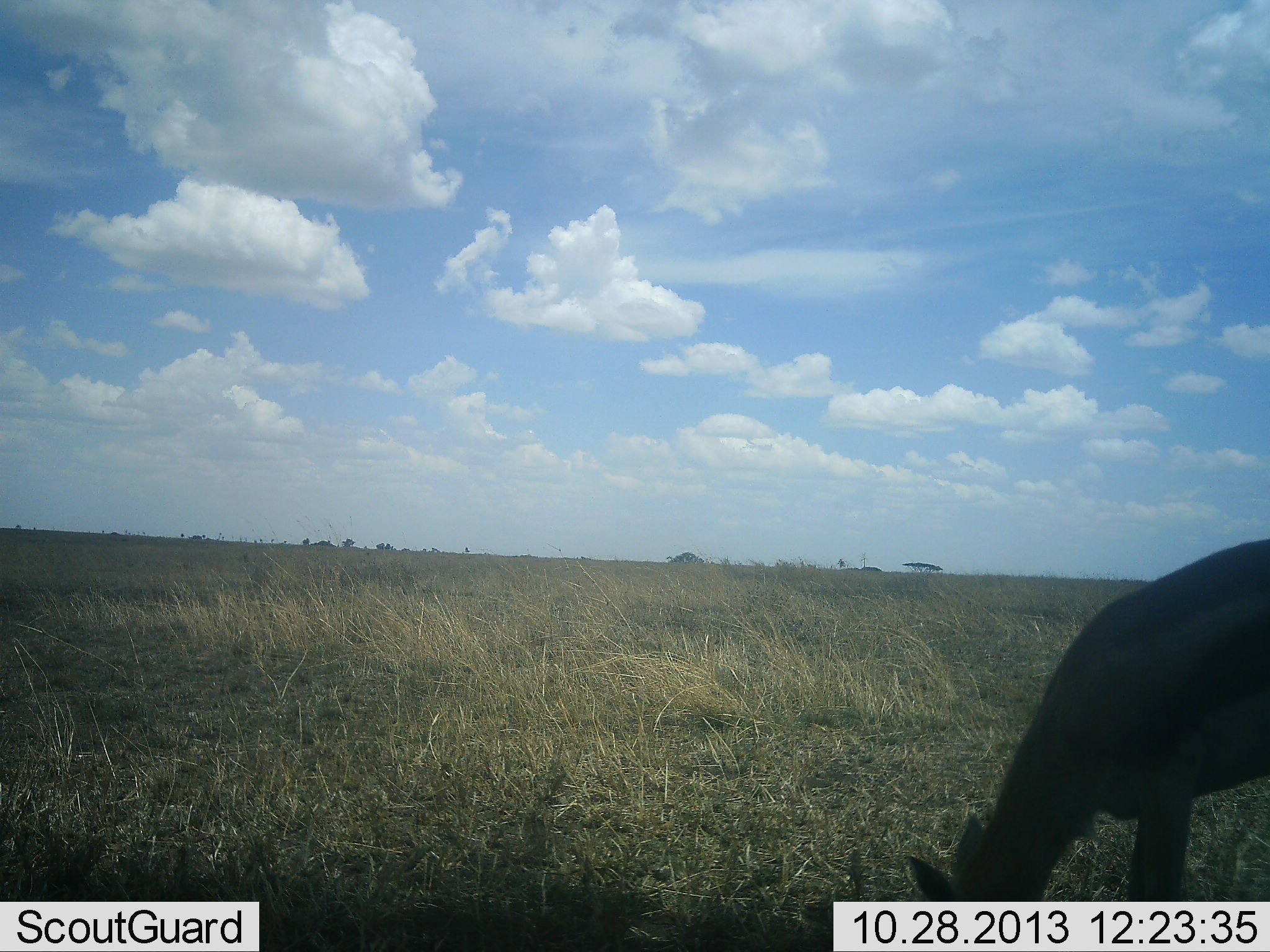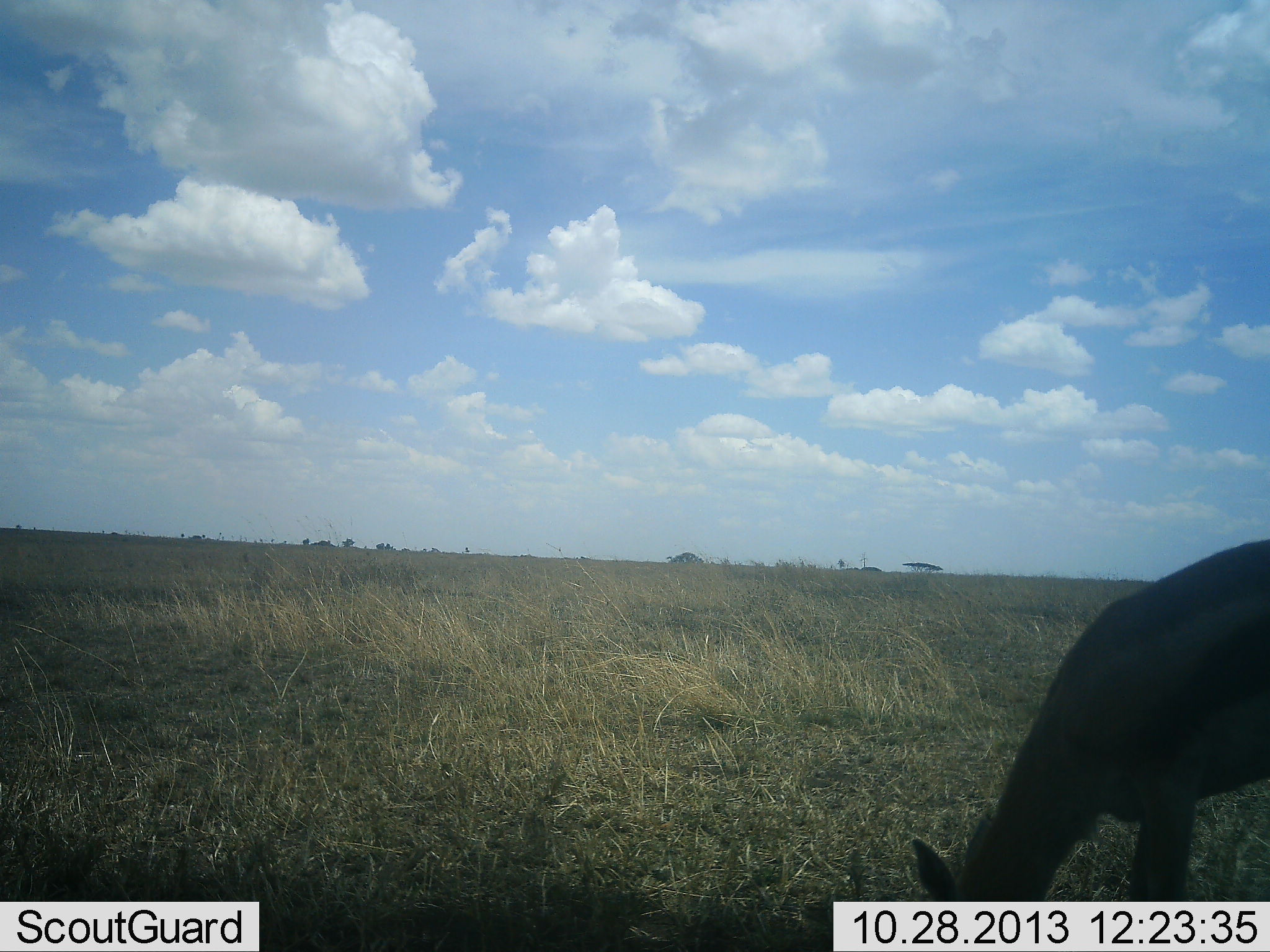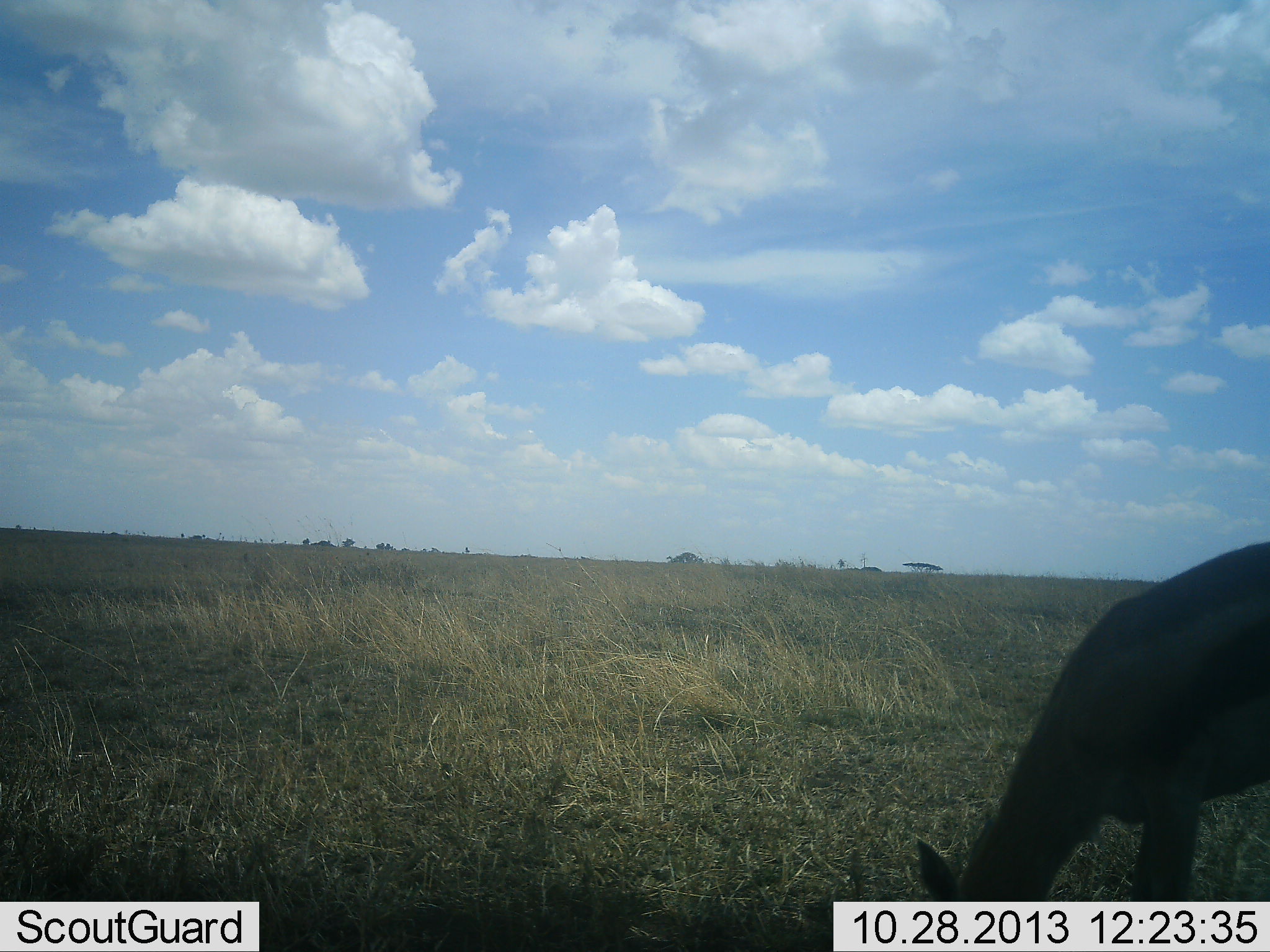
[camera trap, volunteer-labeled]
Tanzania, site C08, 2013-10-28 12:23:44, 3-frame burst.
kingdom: Animalia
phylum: Chordata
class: Mammalia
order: Artiodactyla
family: Bovidae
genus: Eudorcas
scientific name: Eudorcas thomsonii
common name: thomson's gazelle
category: gazellethomsons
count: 1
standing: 0%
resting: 0%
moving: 0%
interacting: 0%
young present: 0%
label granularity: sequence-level